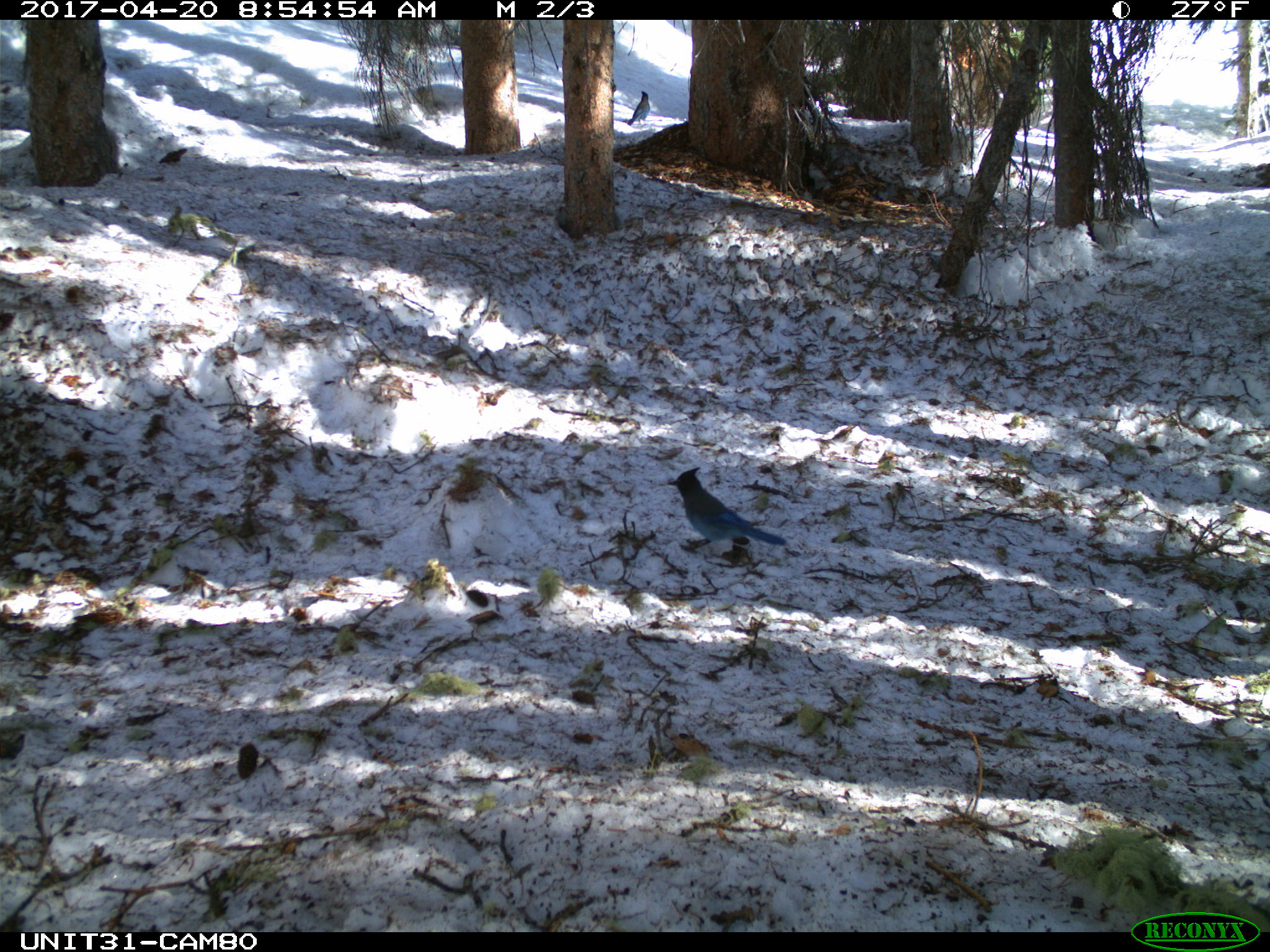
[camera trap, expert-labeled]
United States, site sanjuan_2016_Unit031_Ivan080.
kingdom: Animalia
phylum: Chordata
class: Aves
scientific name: Aves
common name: birds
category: unidentified bird